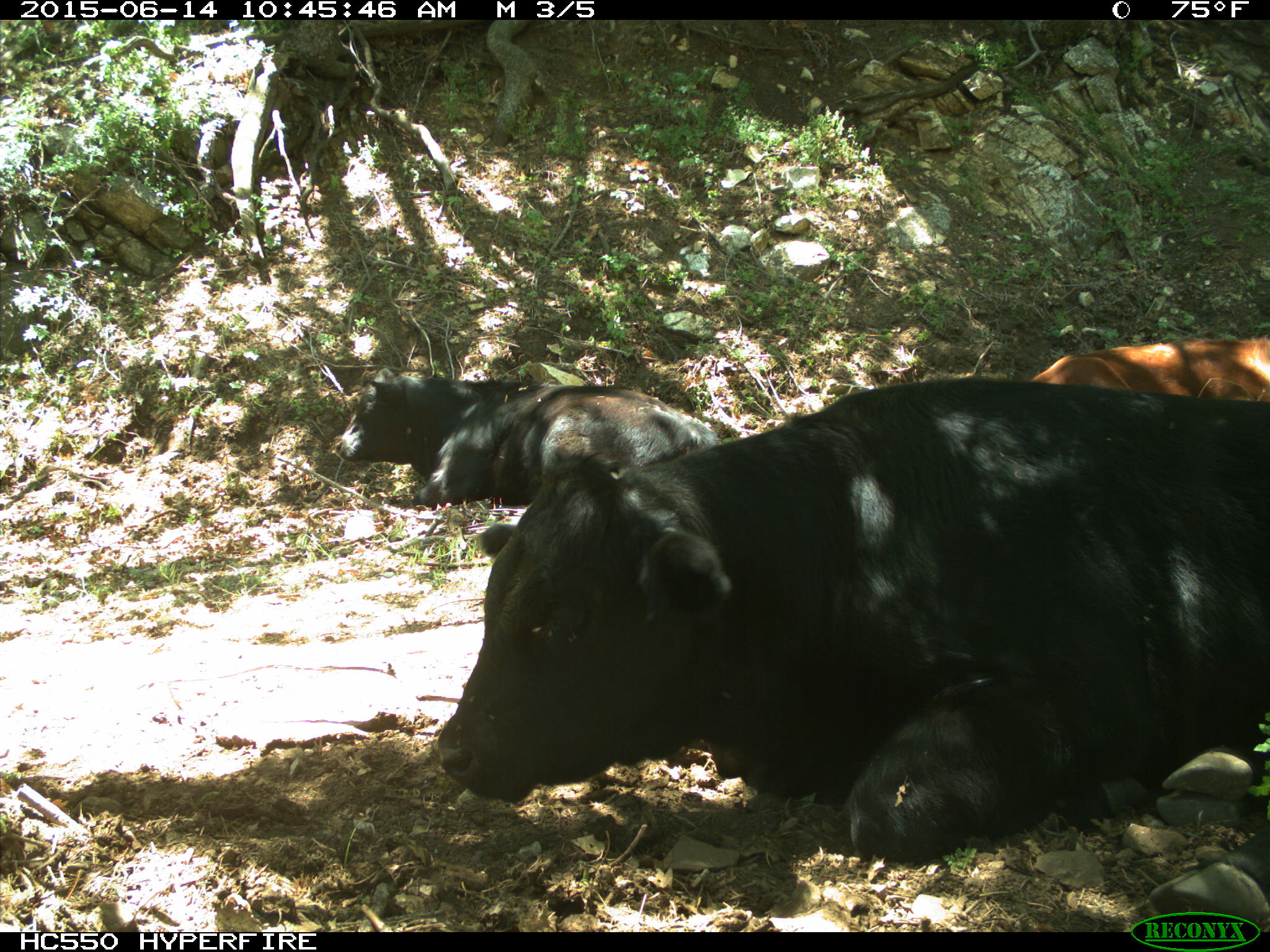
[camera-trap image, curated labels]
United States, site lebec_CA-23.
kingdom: Animalia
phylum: Chordata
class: Mammalia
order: Artiodactyla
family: Bovidae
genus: Bos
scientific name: Bos taurus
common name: domestic cow